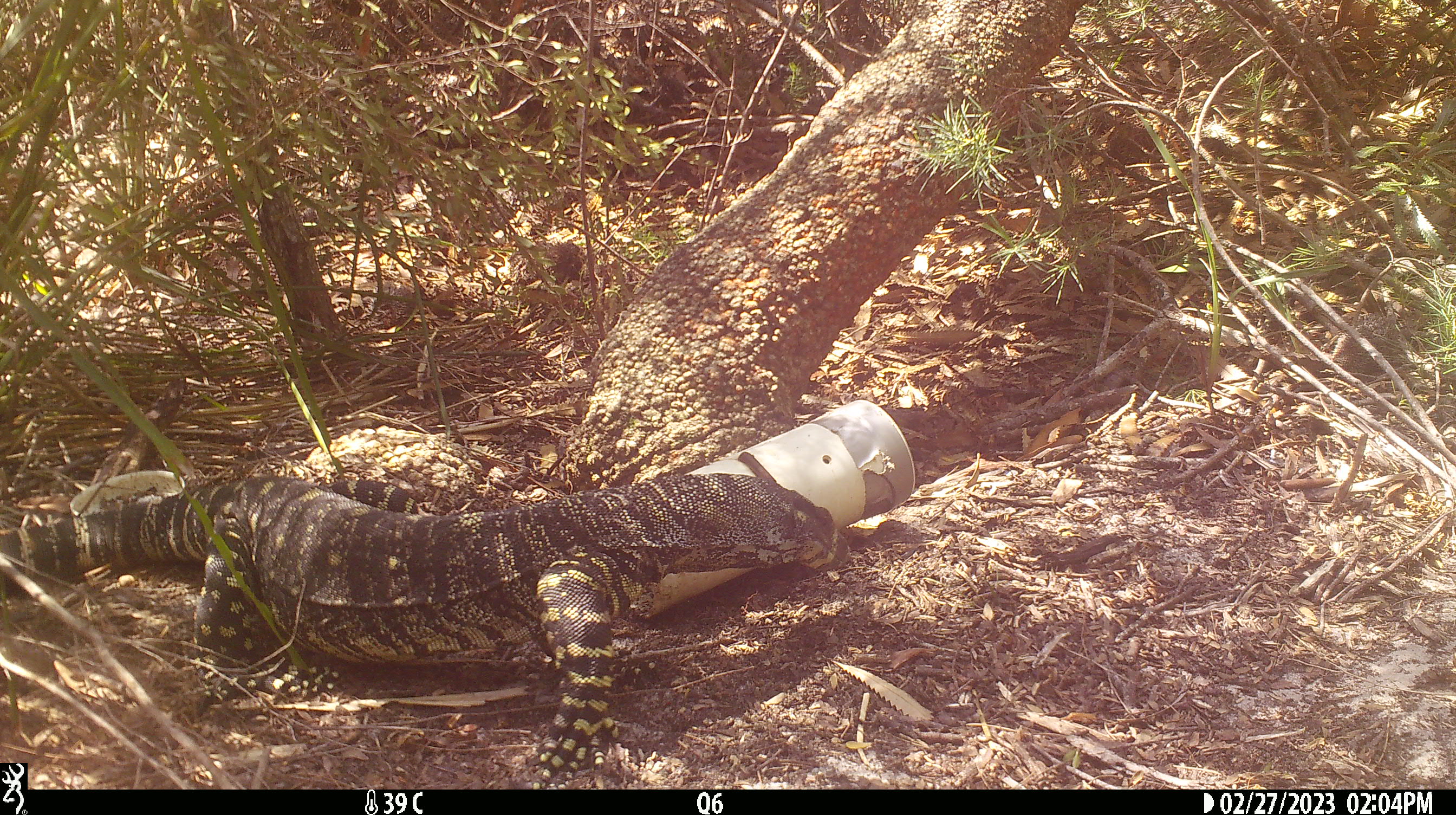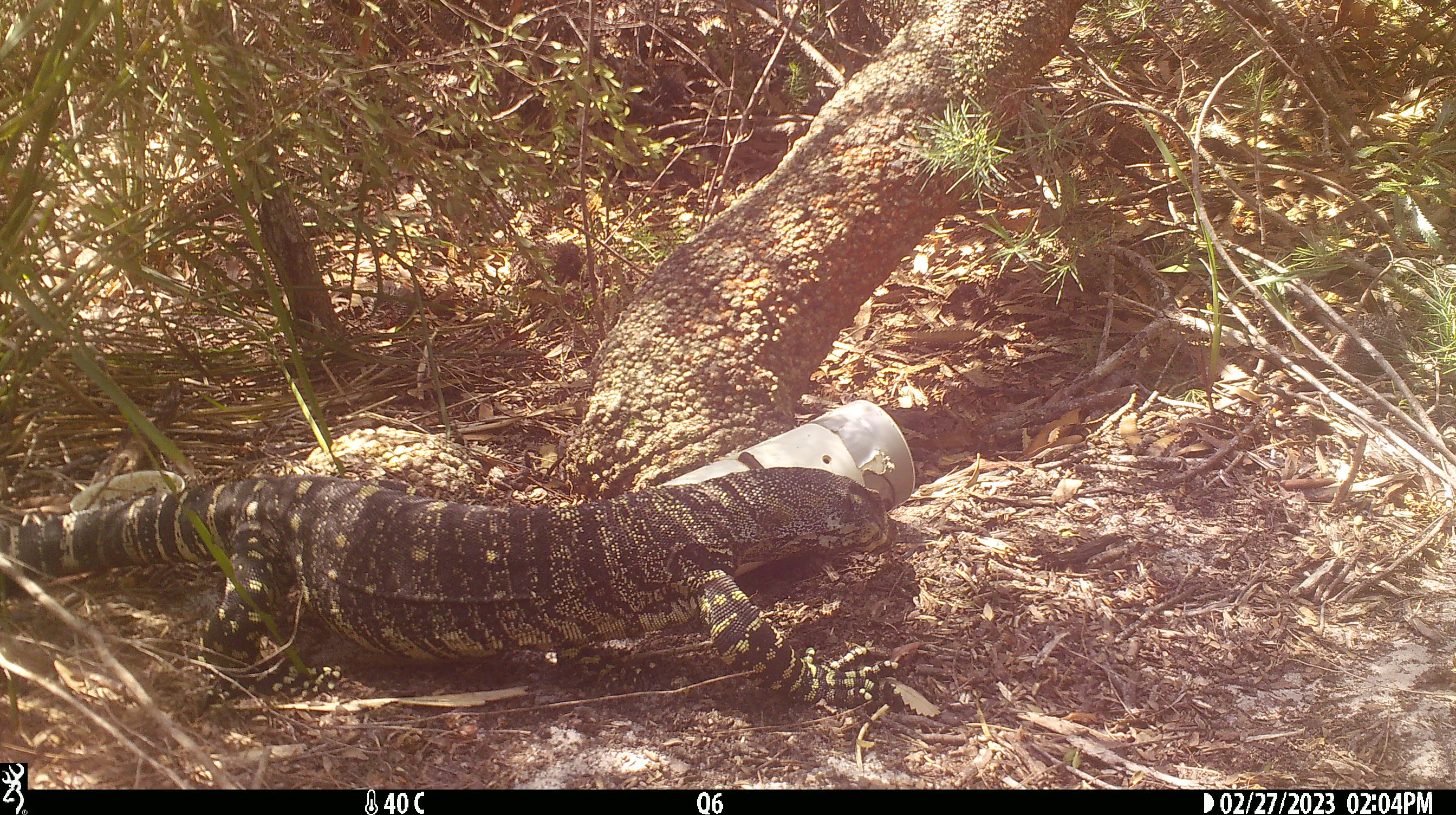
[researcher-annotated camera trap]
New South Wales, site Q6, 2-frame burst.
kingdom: Animalia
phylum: Chordata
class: Reptilia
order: Squamata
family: Varanidae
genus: Varanus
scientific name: Varanus varius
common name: lace monitor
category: goanna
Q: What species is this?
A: Goanna (lace monitor) (Varanus varius).